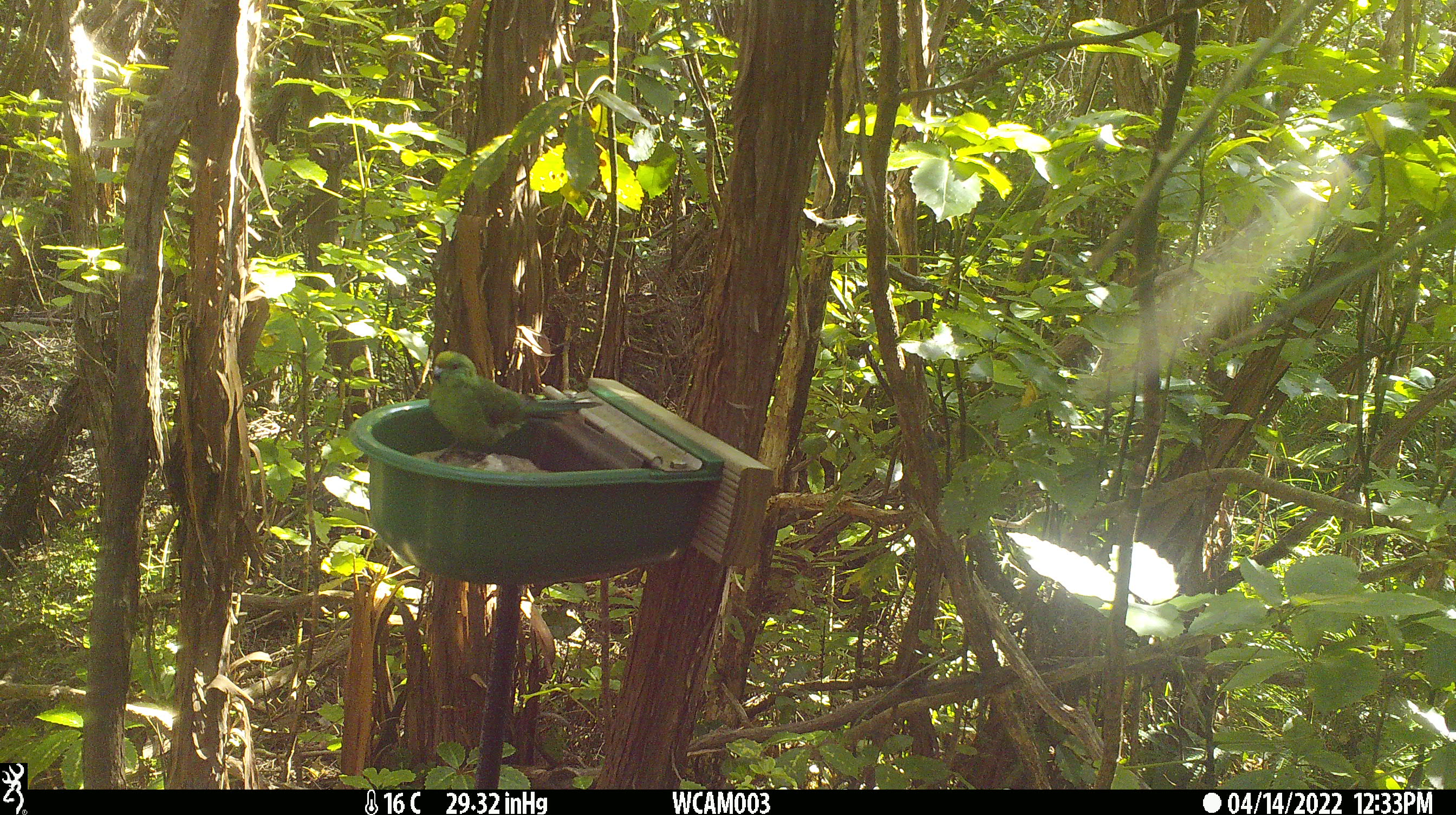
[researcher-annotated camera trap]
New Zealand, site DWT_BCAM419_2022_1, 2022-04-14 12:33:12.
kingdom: Animalia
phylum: Chordata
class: Aves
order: Psittaciformes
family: Psittaculidae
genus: Cyanoramphus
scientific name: Cyanoramphus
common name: parakeet